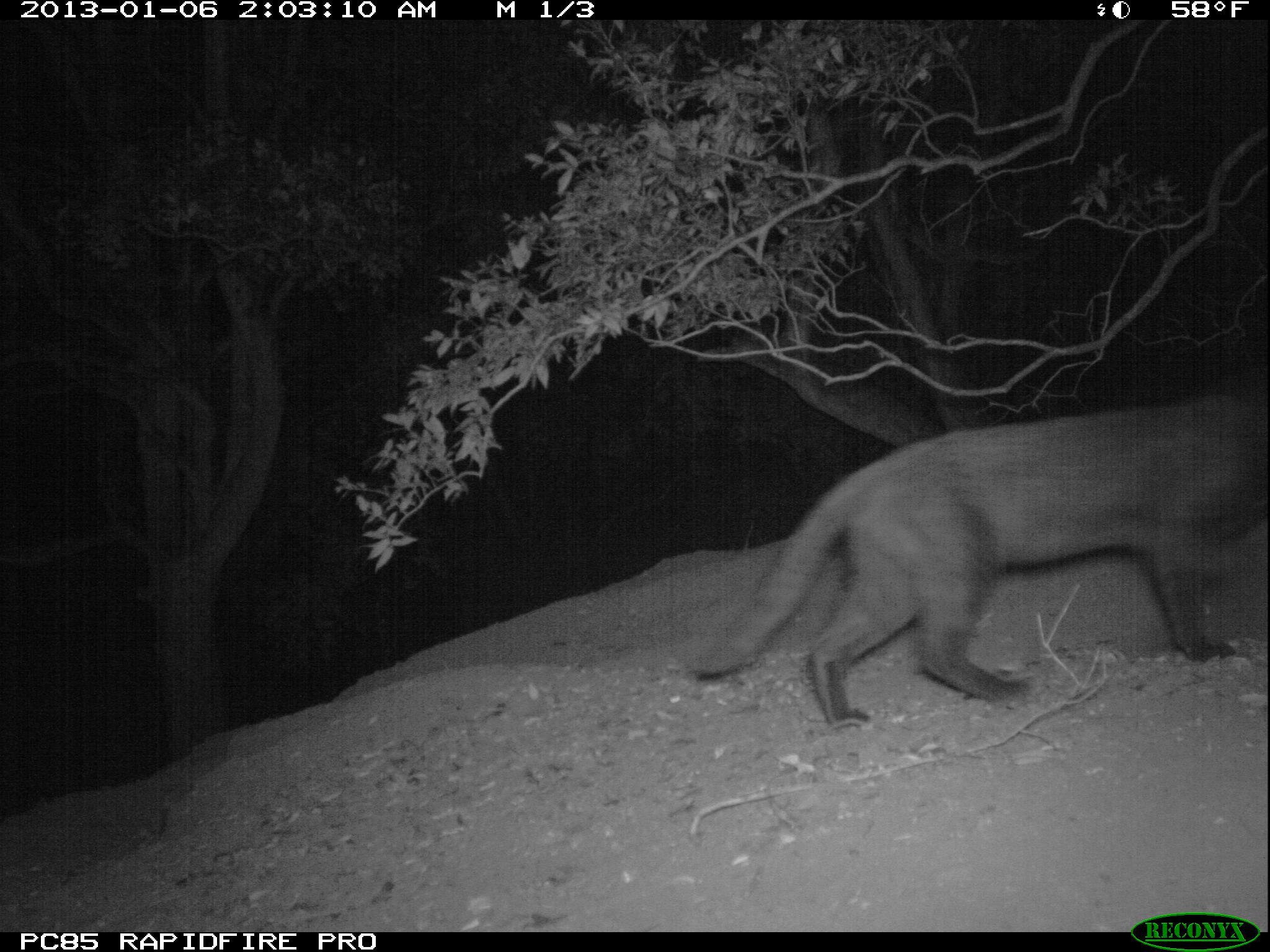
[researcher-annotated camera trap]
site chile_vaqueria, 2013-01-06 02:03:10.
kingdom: Animalia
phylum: Chordata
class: Mammalia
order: Carnivora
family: Felidae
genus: Felis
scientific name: Felis catus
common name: cat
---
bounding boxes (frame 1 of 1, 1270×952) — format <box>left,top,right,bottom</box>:
cat: <box>683,381,1270,730</box>